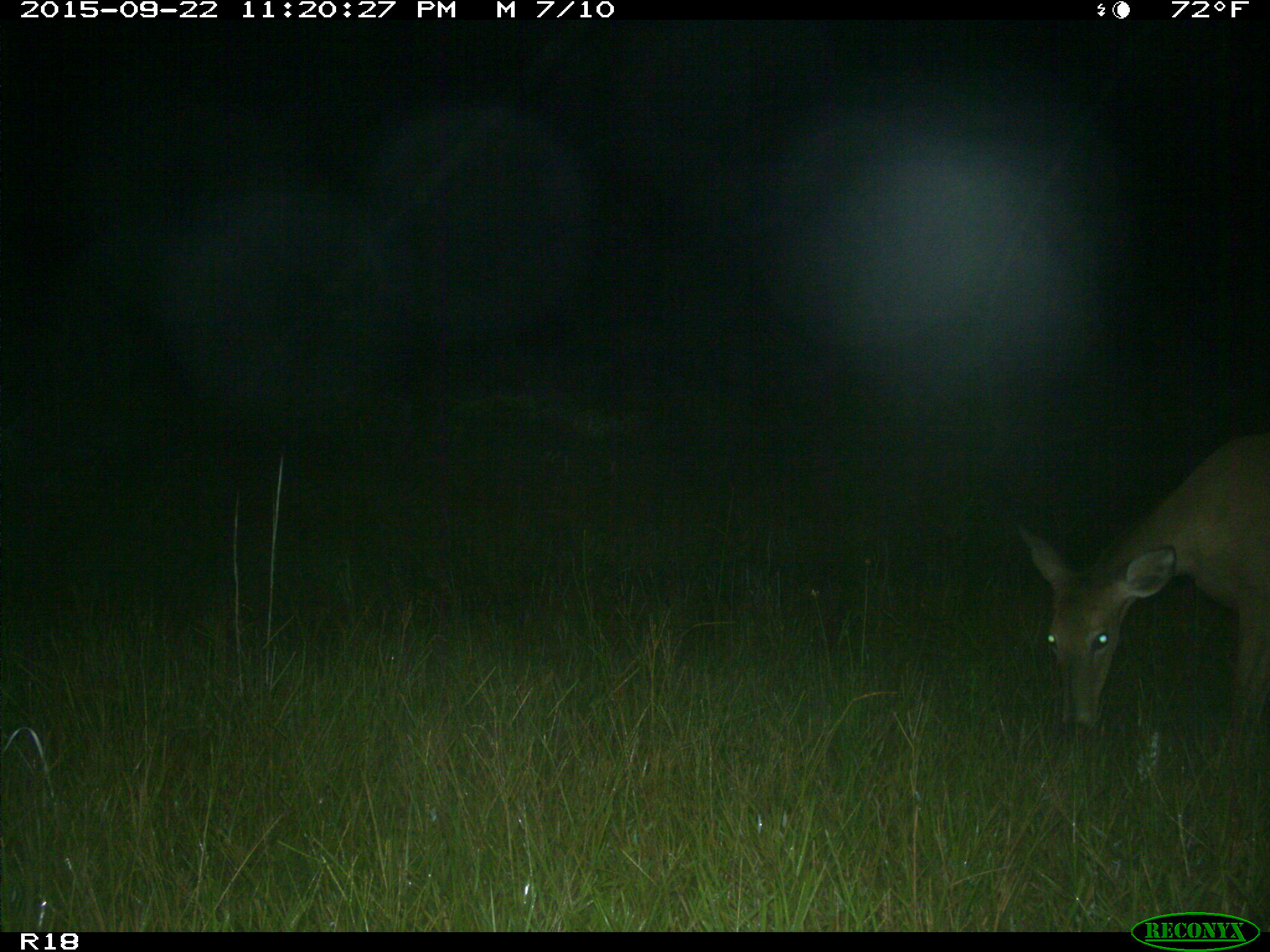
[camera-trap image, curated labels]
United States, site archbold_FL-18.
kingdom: Animalia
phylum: Chordata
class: Mammalia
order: Artiodactyla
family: Cervidae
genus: Odocoileus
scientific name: Odocoileus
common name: deer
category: unidentified deer